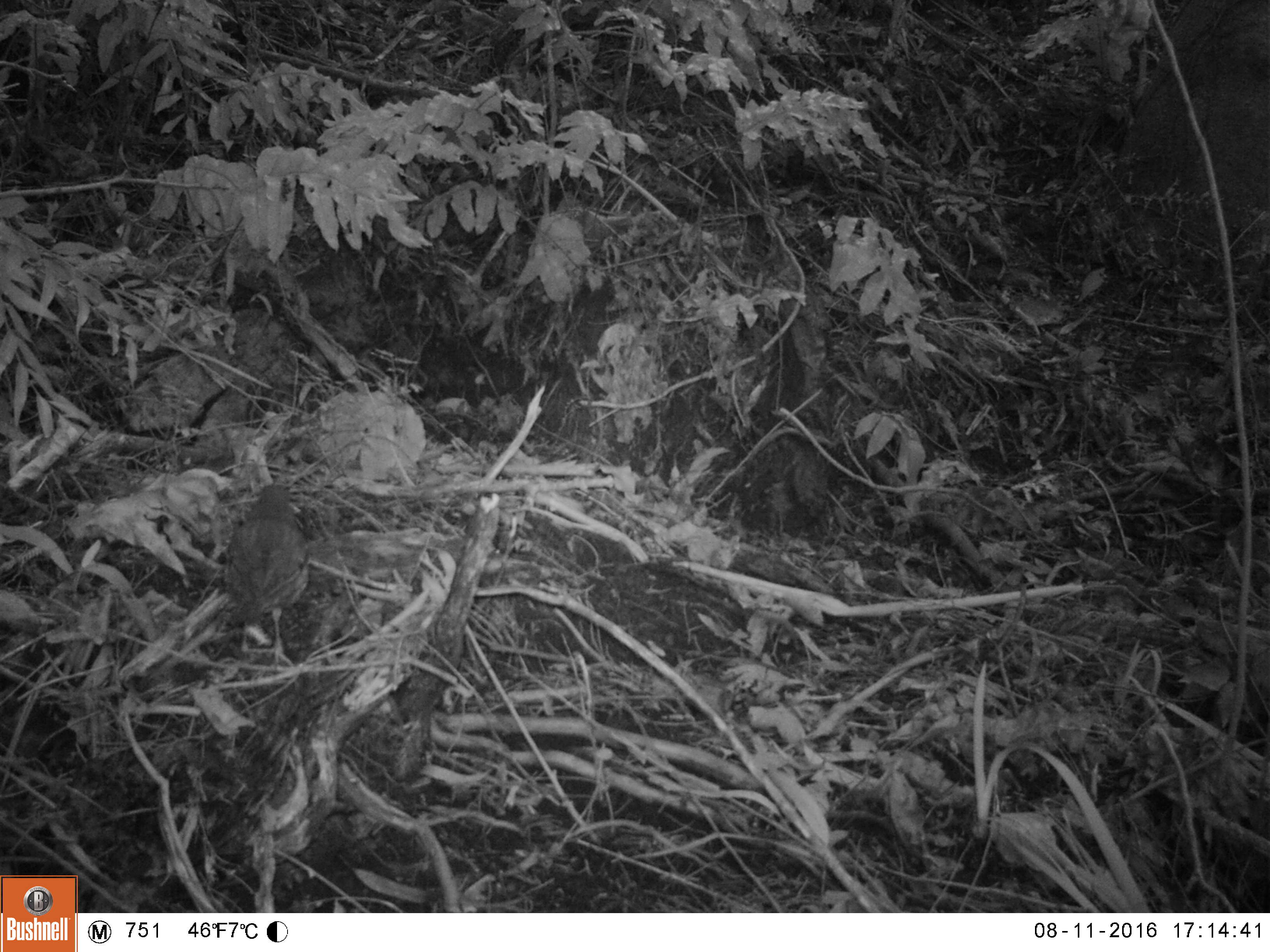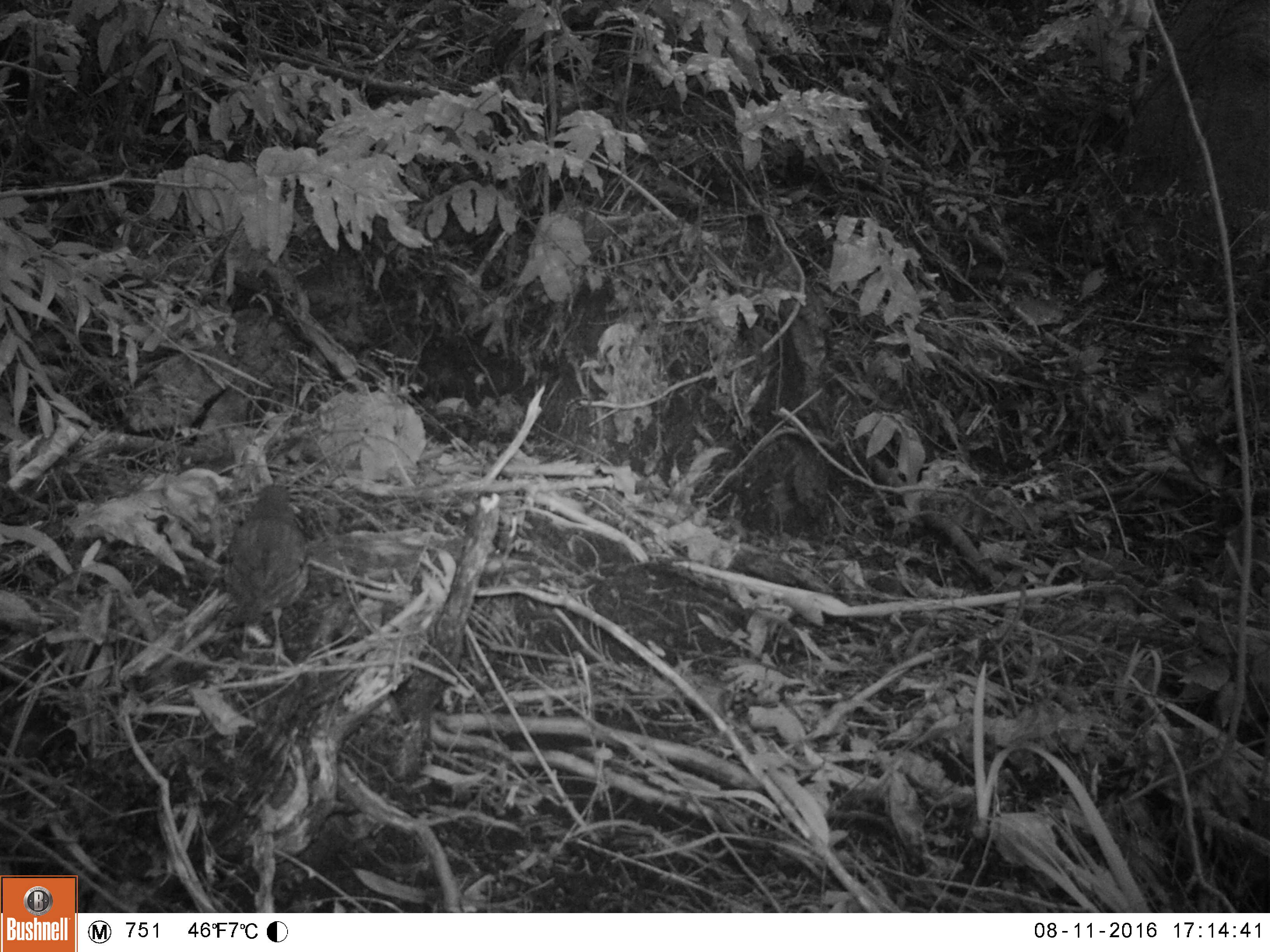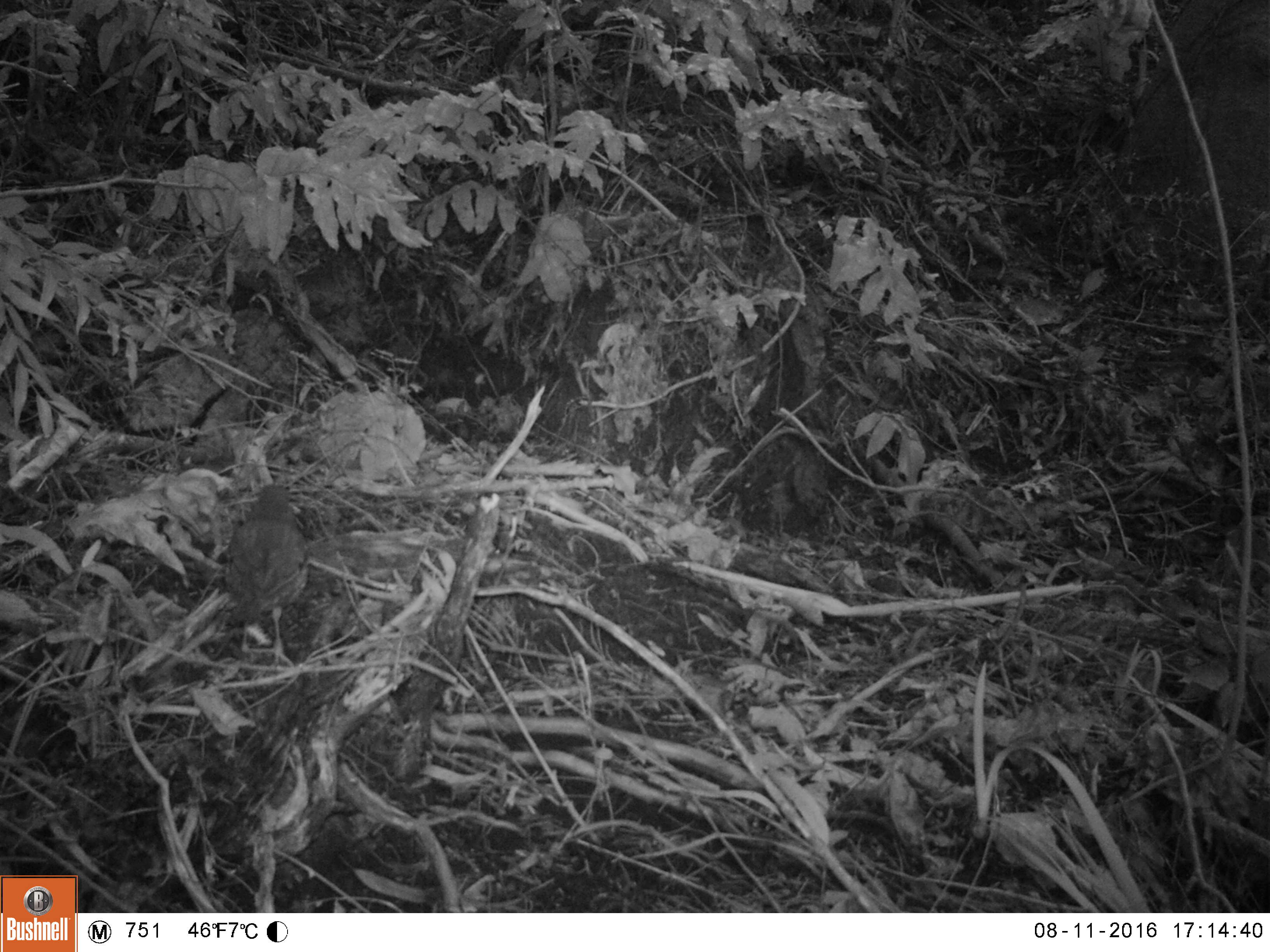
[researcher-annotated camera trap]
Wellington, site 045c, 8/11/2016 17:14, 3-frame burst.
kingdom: Animalia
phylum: Chordata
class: Aves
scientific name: Aves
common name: bird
Bird (Aves).